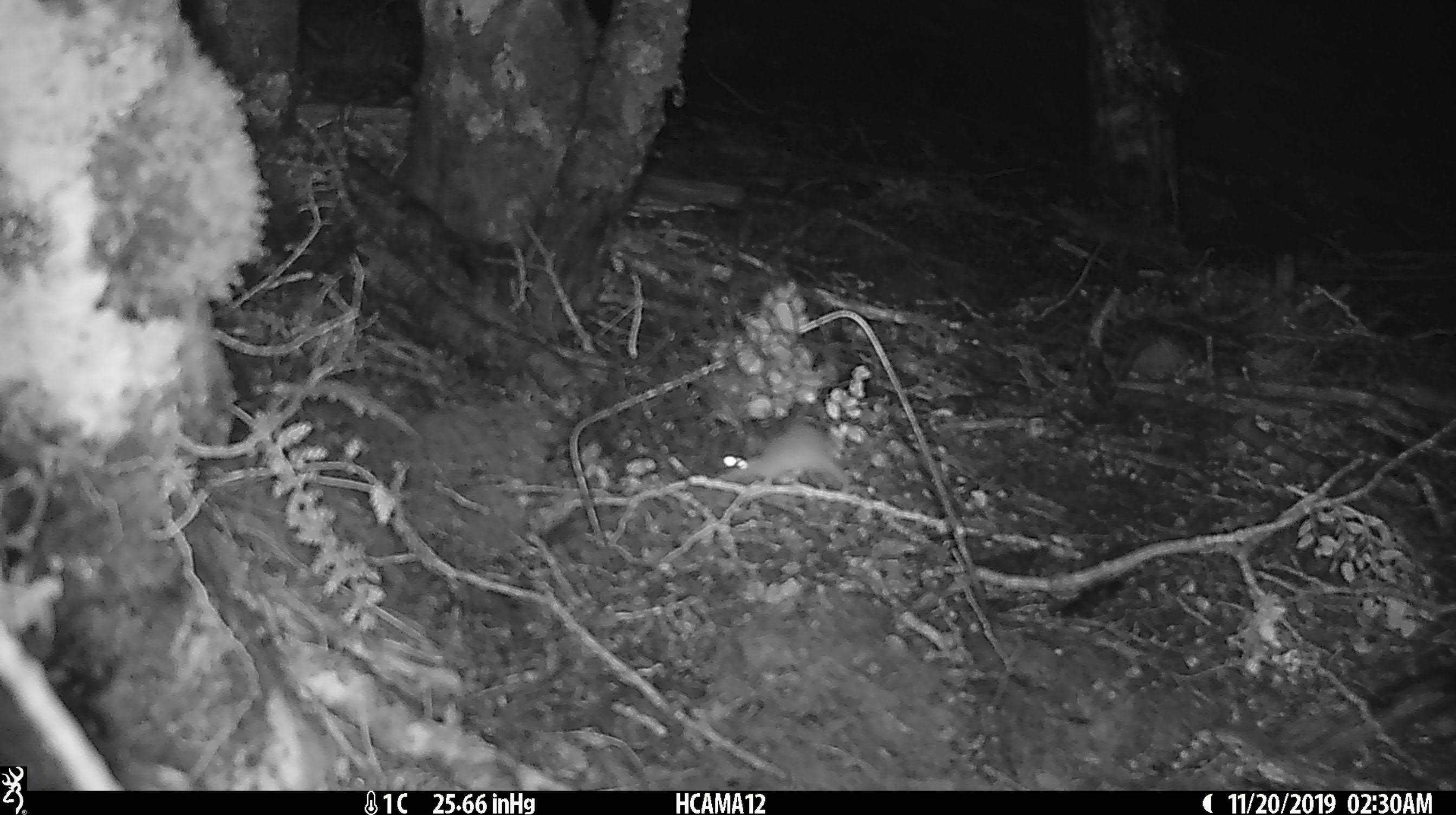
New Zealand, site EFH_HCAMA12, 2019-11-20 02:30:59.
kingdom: Animalia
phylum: Chordata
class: Mammalia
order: Rodentia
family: Muridae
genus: Mus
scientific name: Mus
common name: mouse